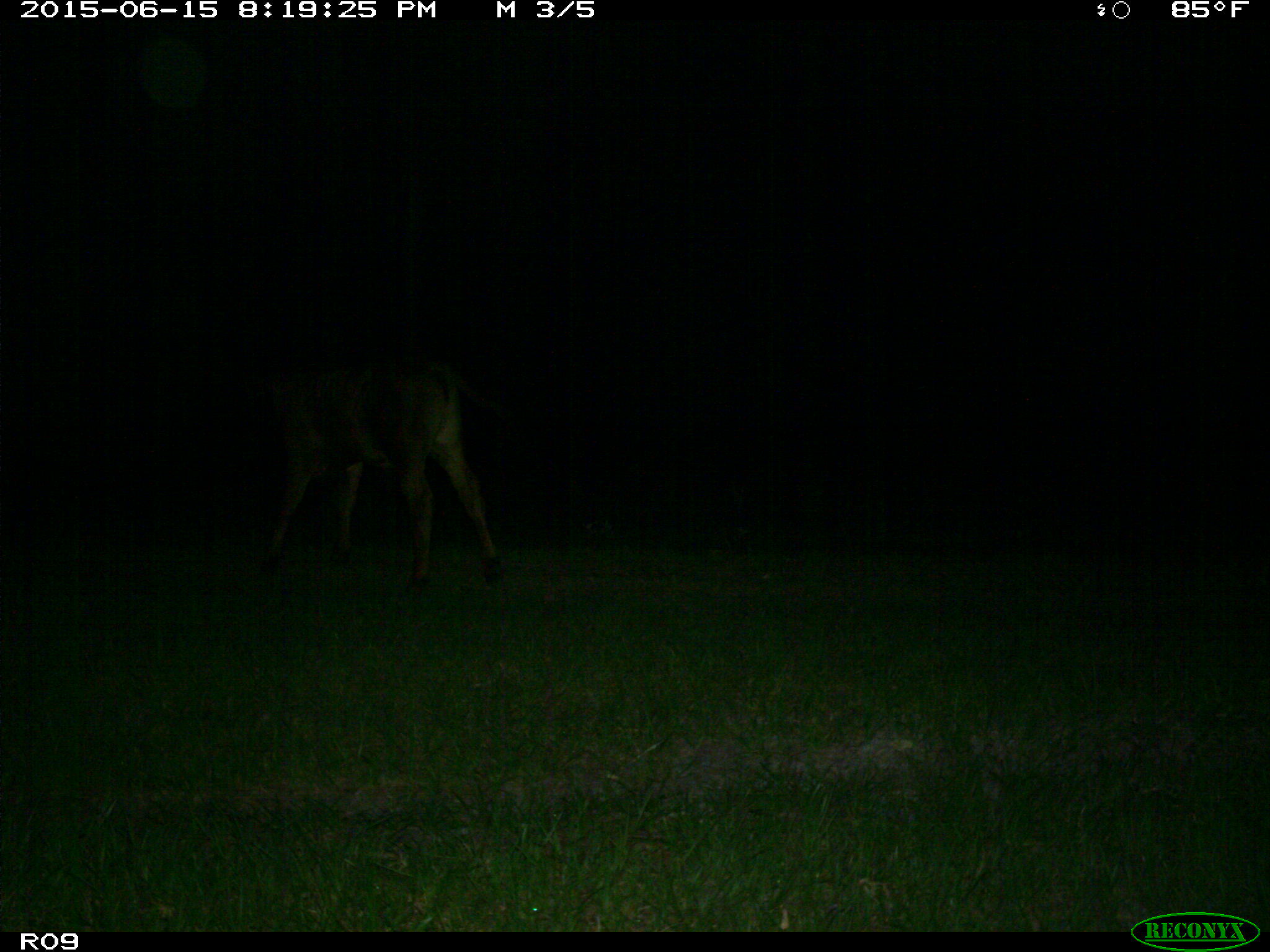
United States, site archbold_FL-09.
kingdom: Animalia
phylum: Chordata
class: Mammalia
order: Artiodactyla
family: Bovidae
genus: Bos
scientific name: Bos taurus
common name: domestic cow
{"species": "Bos taurus (domestic cow)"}